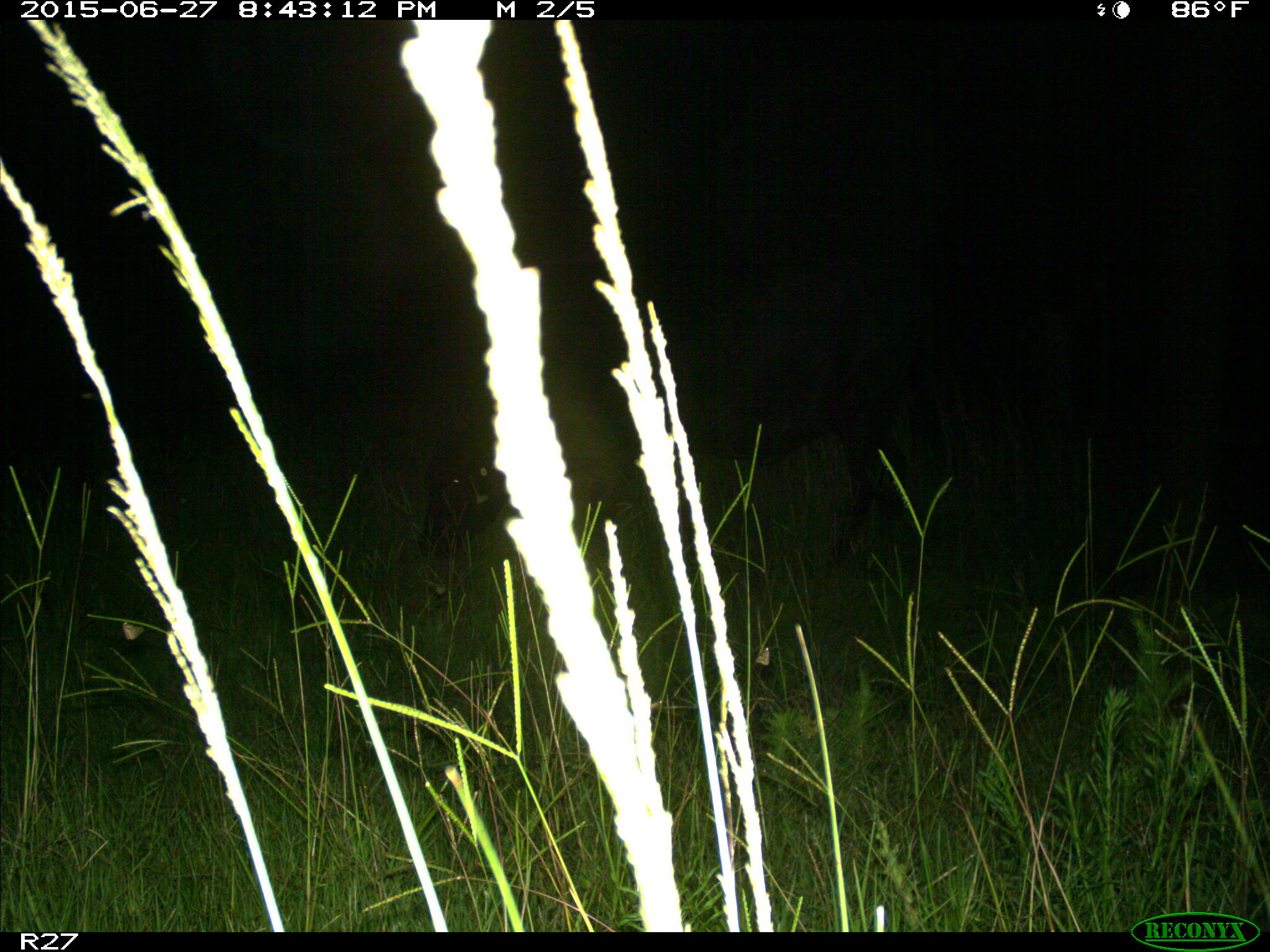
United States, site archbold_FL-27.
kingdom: Animalia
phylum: Chordata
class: Mammalia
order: Artiodactyla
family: Bovidae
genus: Bos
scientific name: Bos taurus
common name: domestic cow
Bos taurus (domestic cow).